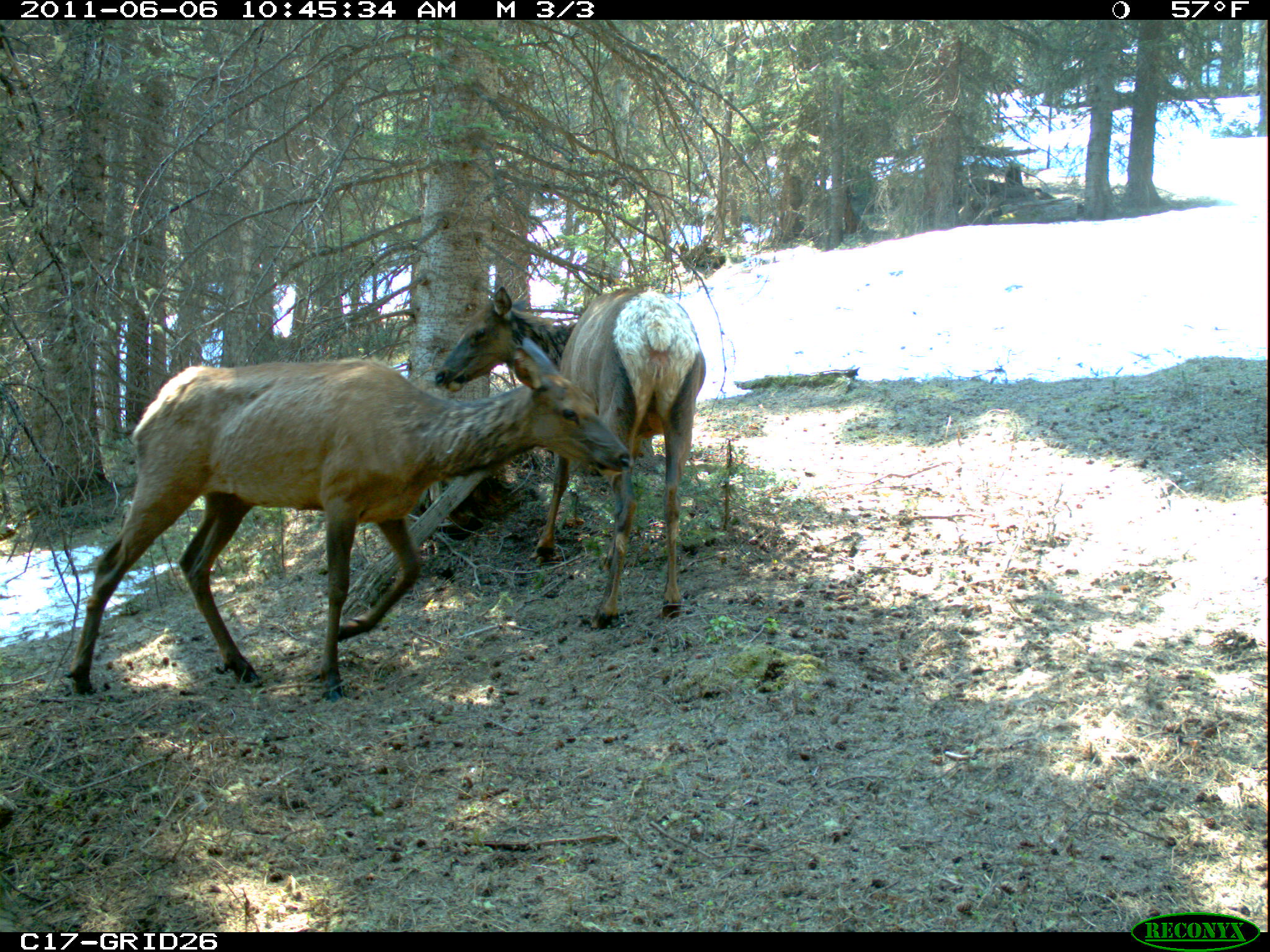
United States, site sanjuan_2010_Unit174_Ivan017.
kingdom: Animalia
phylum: Chordata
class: Mammalia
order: Artiodactyla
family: Cervidae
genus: Cervus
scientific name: Cervus elaphus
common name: red deer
Cervus elaphus (red deer).